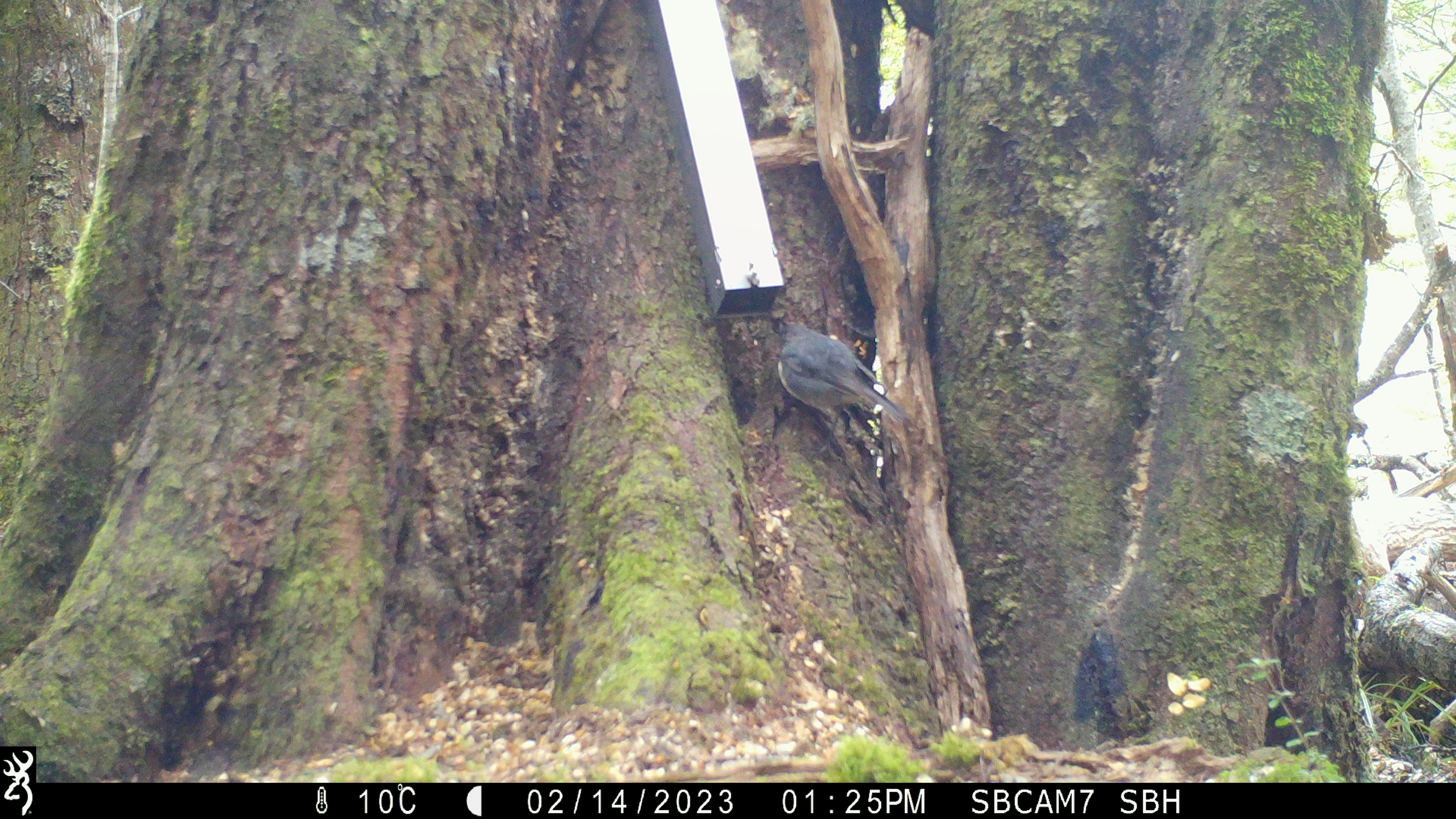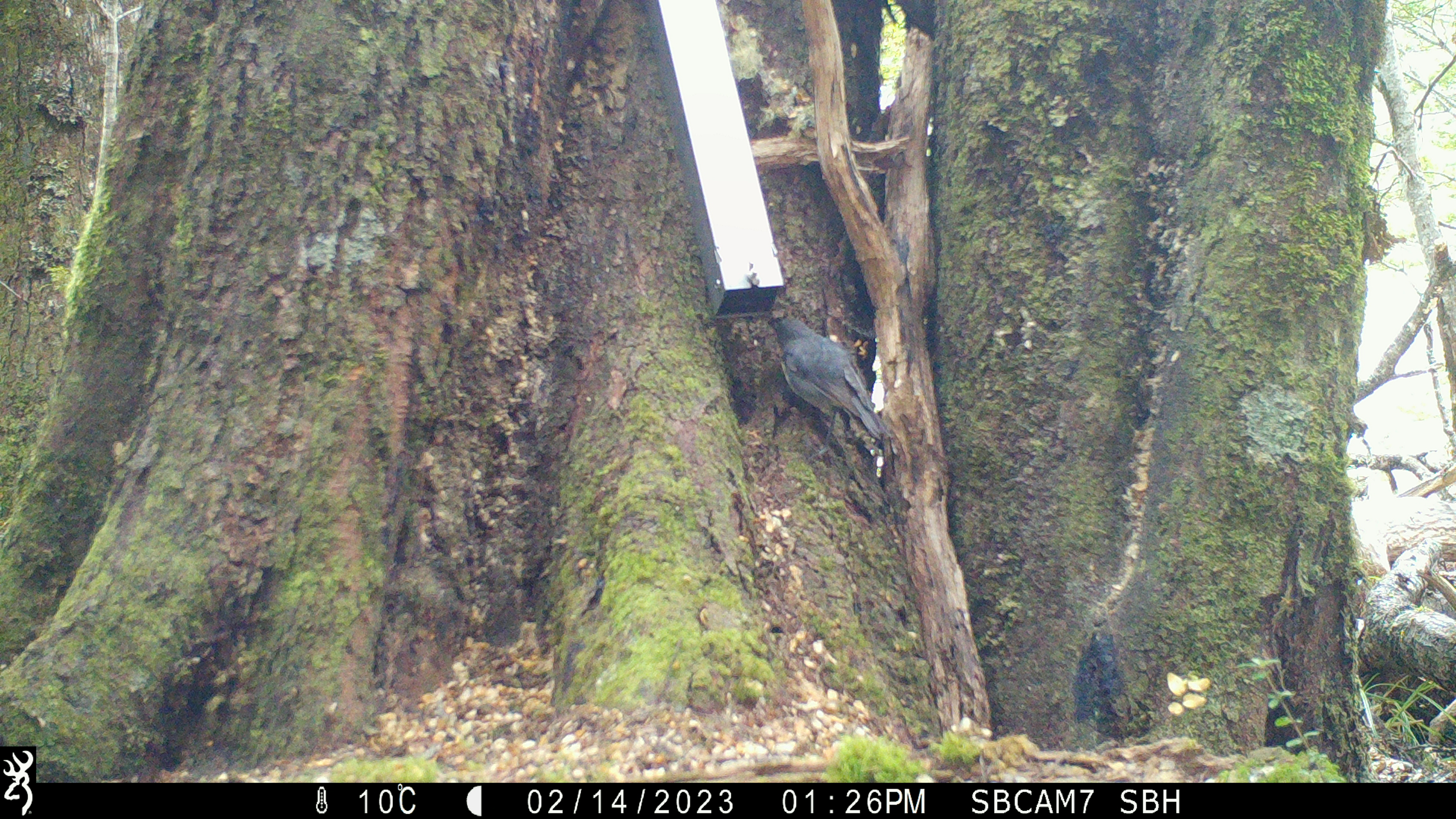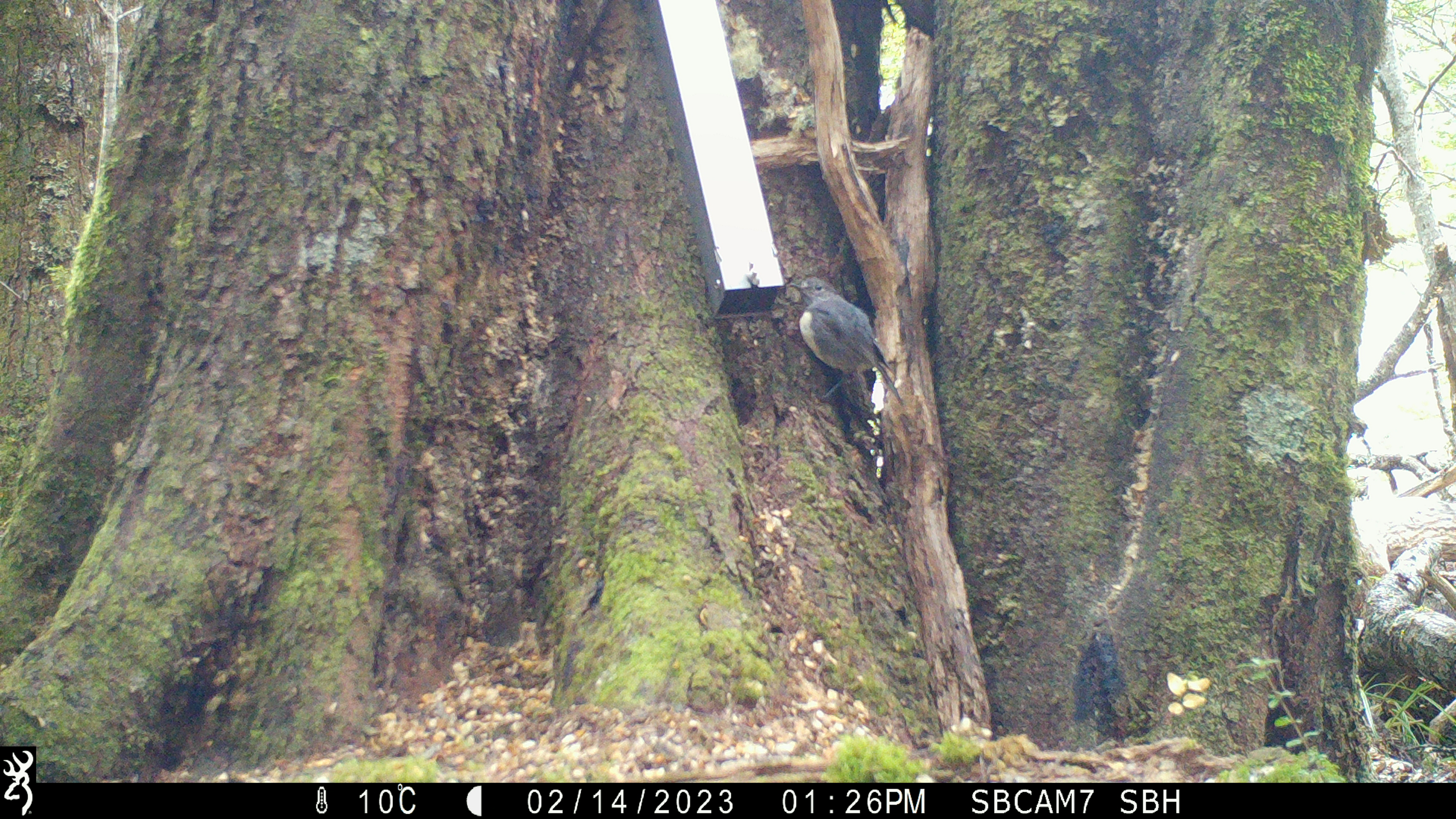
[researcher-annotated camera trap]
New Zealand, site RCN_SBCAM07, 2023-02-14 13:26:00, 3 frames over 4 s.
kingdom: Animalia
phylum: Chordata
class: Aves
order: Passeriformes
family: Petroicidae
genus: Petroica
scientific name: Petroica australis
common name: new zealand robin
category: robin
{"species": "robin (new zealand robin) (Petroica australis)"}